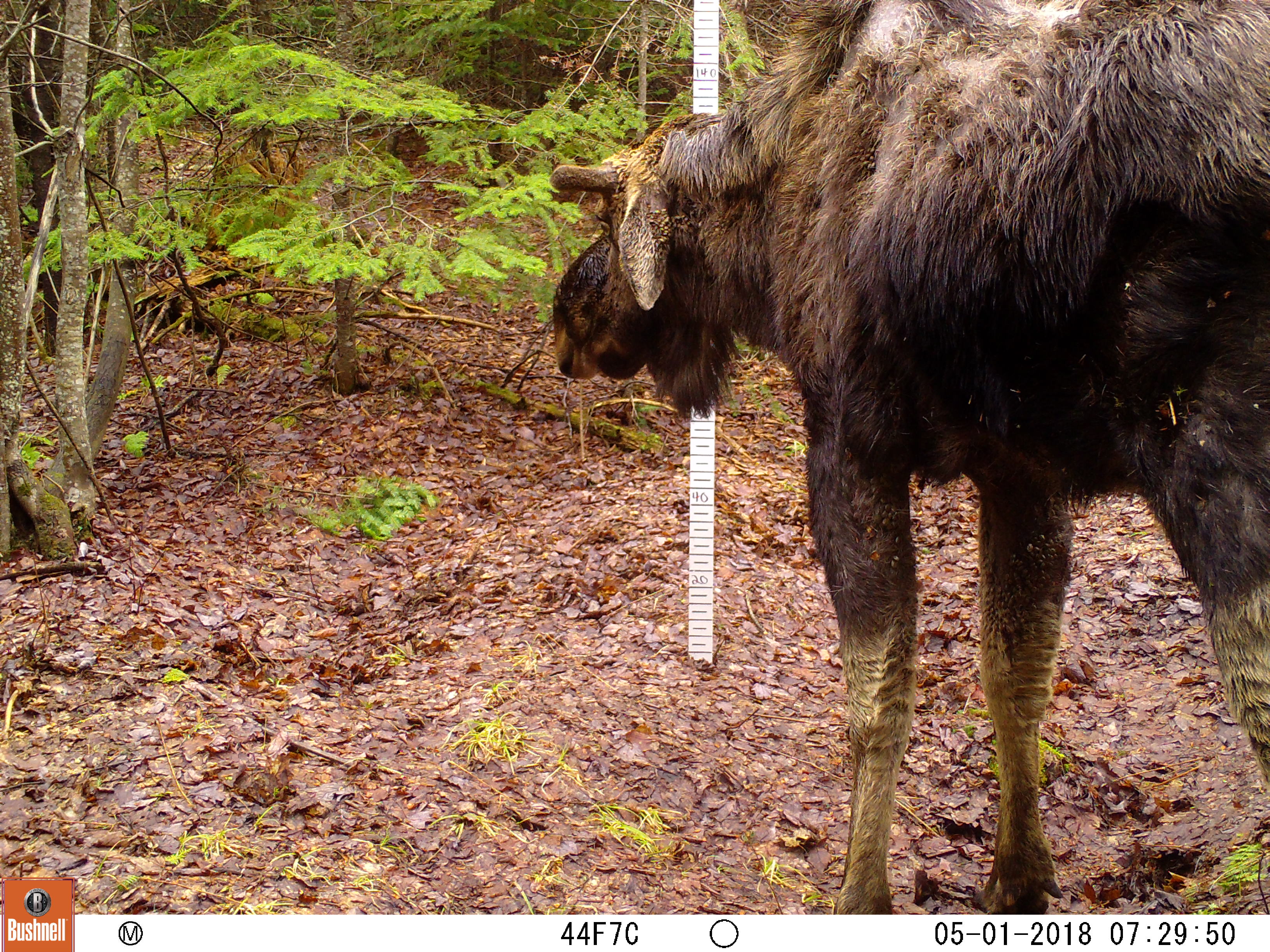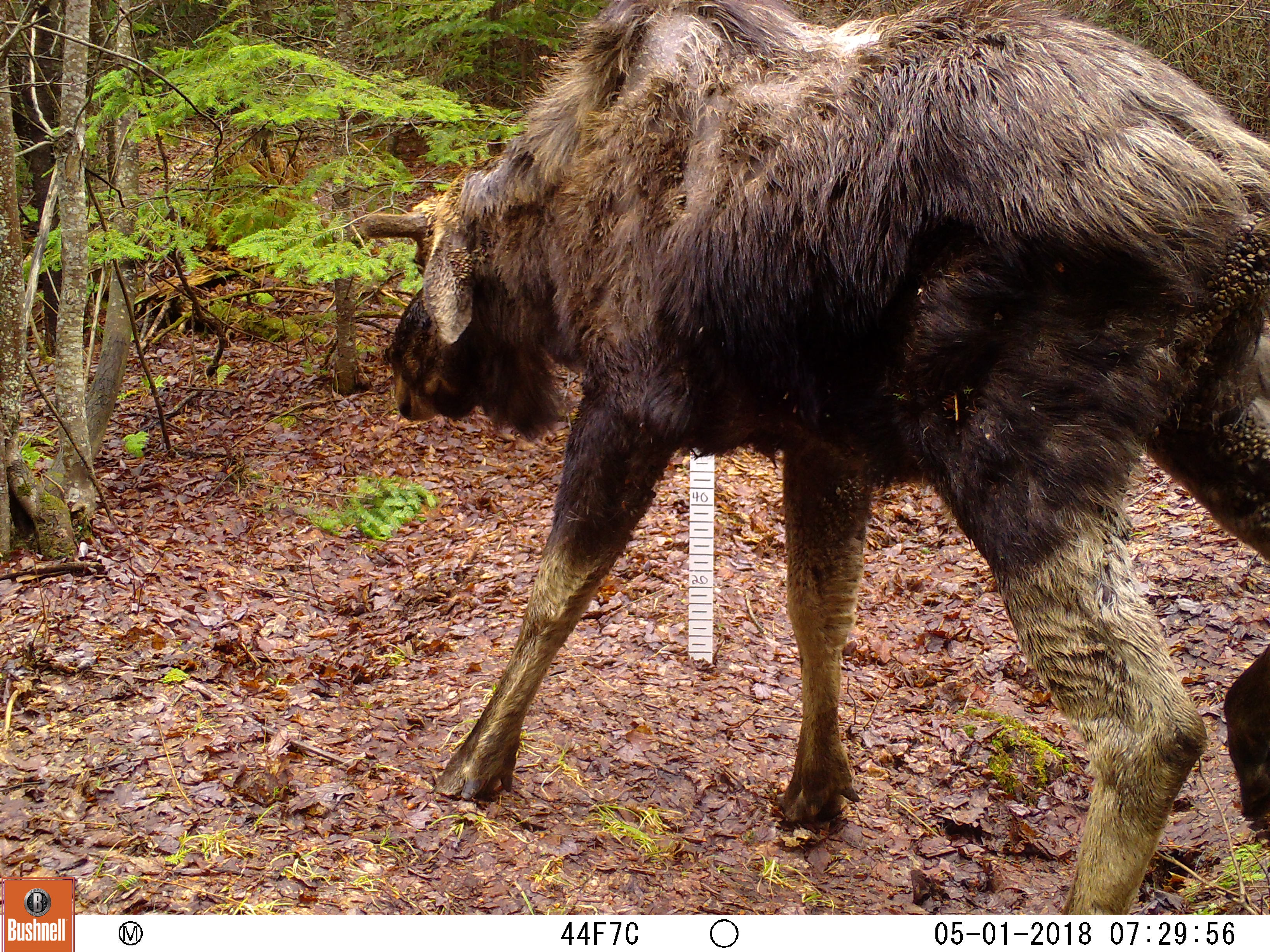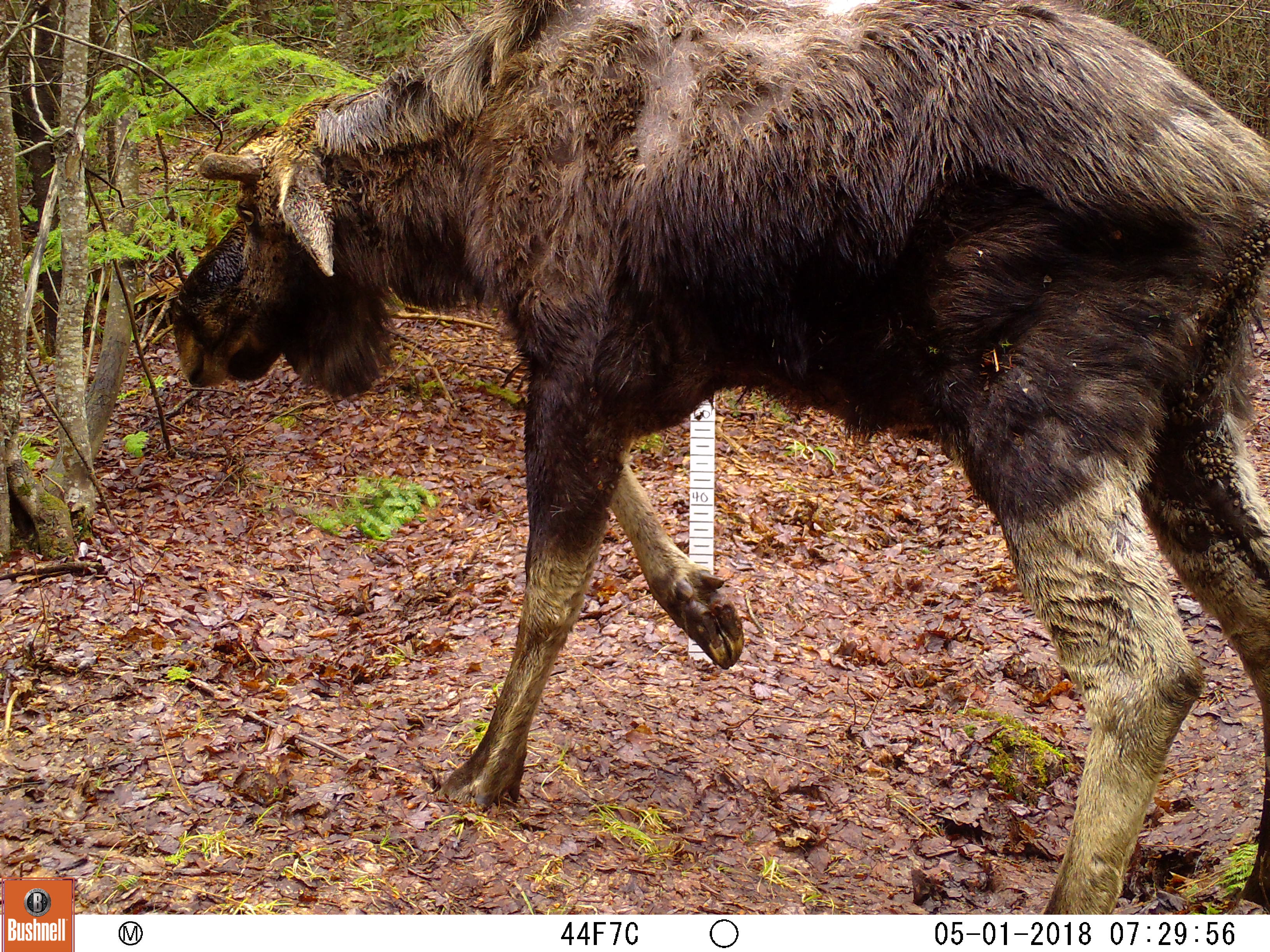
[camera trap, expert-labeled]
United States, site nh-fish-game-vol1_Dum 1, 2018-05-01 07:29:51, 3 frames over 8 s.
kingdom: Animalia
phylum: Chordata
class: Mammalia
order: Artiodactyla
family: Cervidae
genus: Alces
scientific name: Alces alces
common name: moose